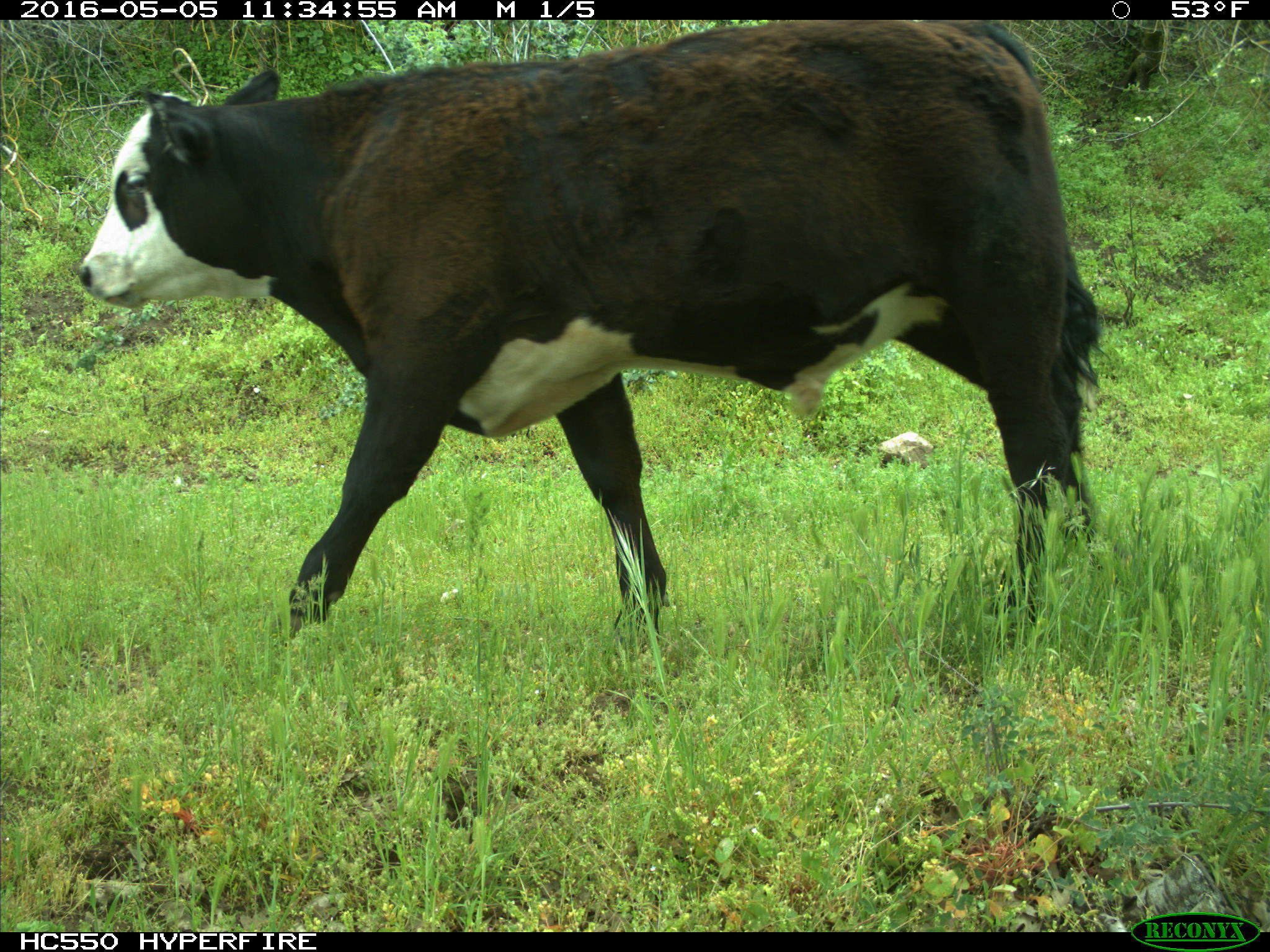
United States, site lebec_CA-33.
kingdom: Animalia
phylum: Chordata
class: Mammalia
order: Artiodactyla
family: Bovidae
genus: Bos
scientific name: Bos taurus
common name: domestic cow